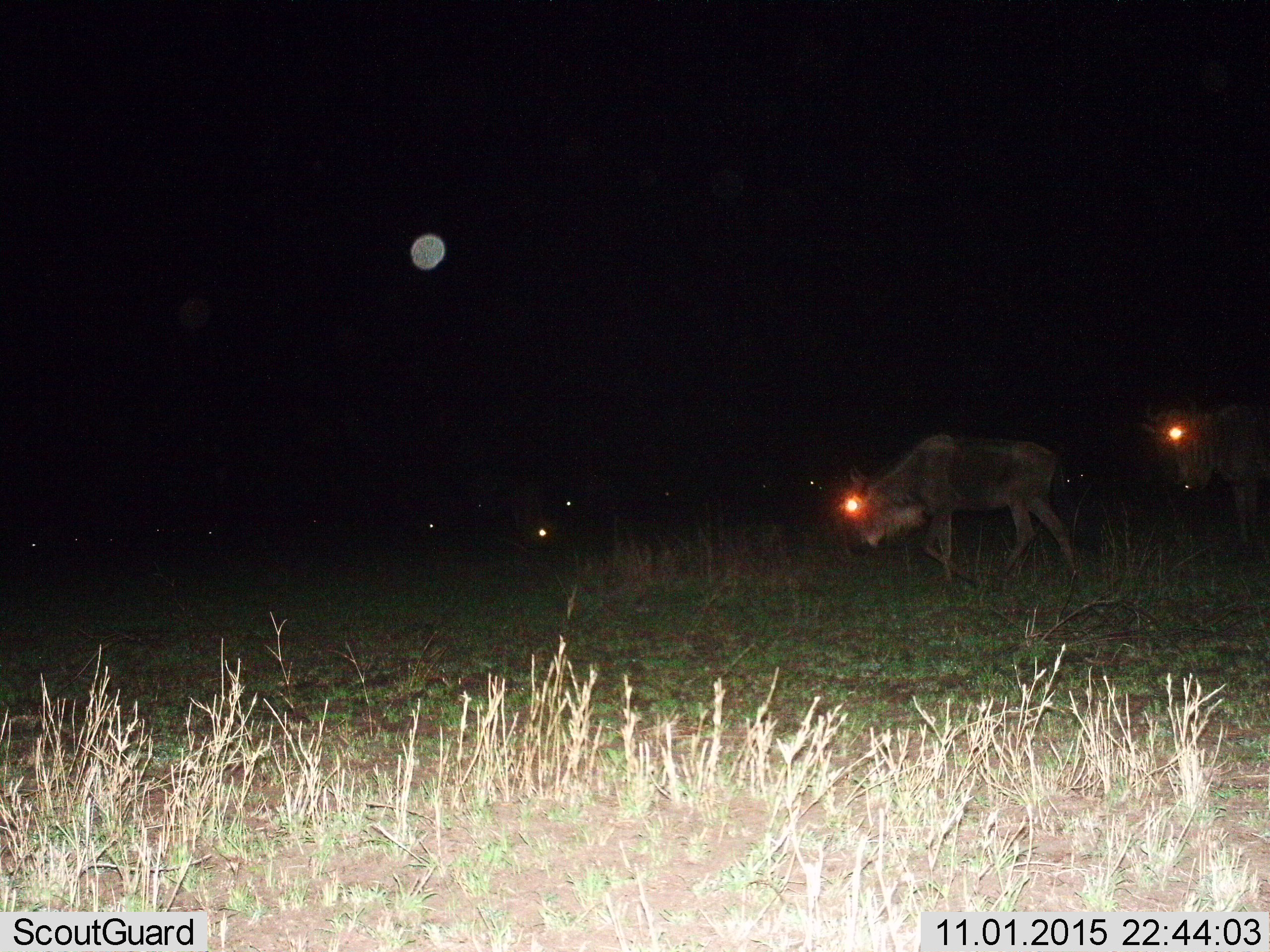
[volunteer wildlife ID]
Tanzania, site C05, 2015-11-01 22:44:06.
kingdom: Animalia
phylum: Chordata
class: Mammalia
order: Artiodactyla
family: Bovidae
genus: Connochaetes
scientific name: Connochaetes taurinus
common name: blue wildebeest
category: wildebeest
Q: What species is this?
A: Wildebeest (blue wildebeest) (Connochaetes taurinus).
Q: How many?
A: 2.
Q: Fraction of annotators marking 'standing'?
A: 35%.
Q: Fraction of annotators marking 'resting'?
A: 6%.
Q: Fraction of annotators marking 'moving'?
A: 88%.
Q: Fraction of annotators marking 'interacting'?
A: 0%.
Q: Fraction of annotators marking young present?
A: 0%.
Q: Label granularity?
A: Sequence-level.